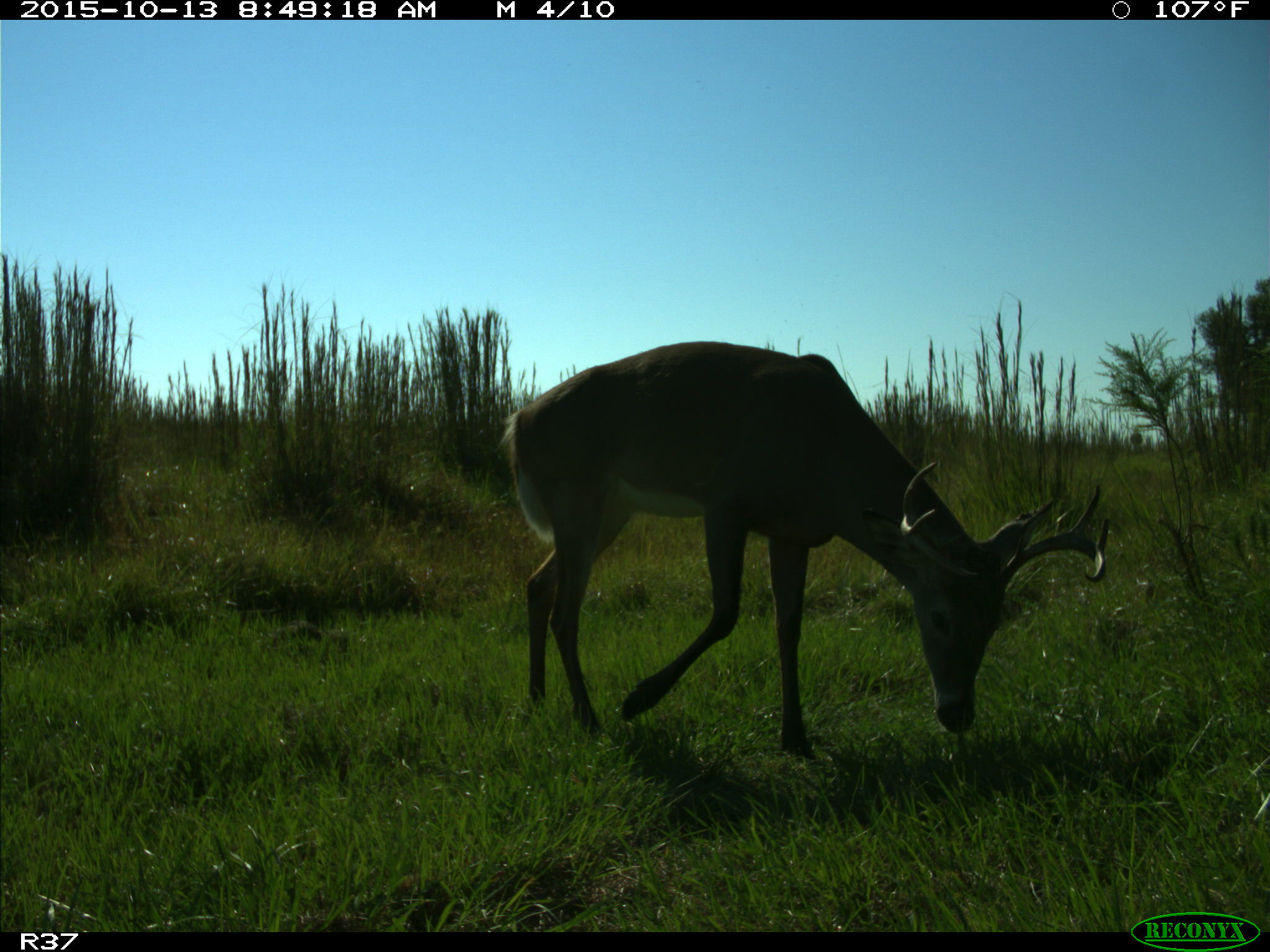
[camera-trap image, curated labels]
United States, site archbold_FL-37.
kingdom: Animalia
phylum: Chordata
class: Mammalia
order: Artiodactyla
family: Cervidae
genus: Odocoileus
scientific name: Odocoileus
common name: deer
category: unidentified deer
Unidentified deer (deer) (Odocoileus).